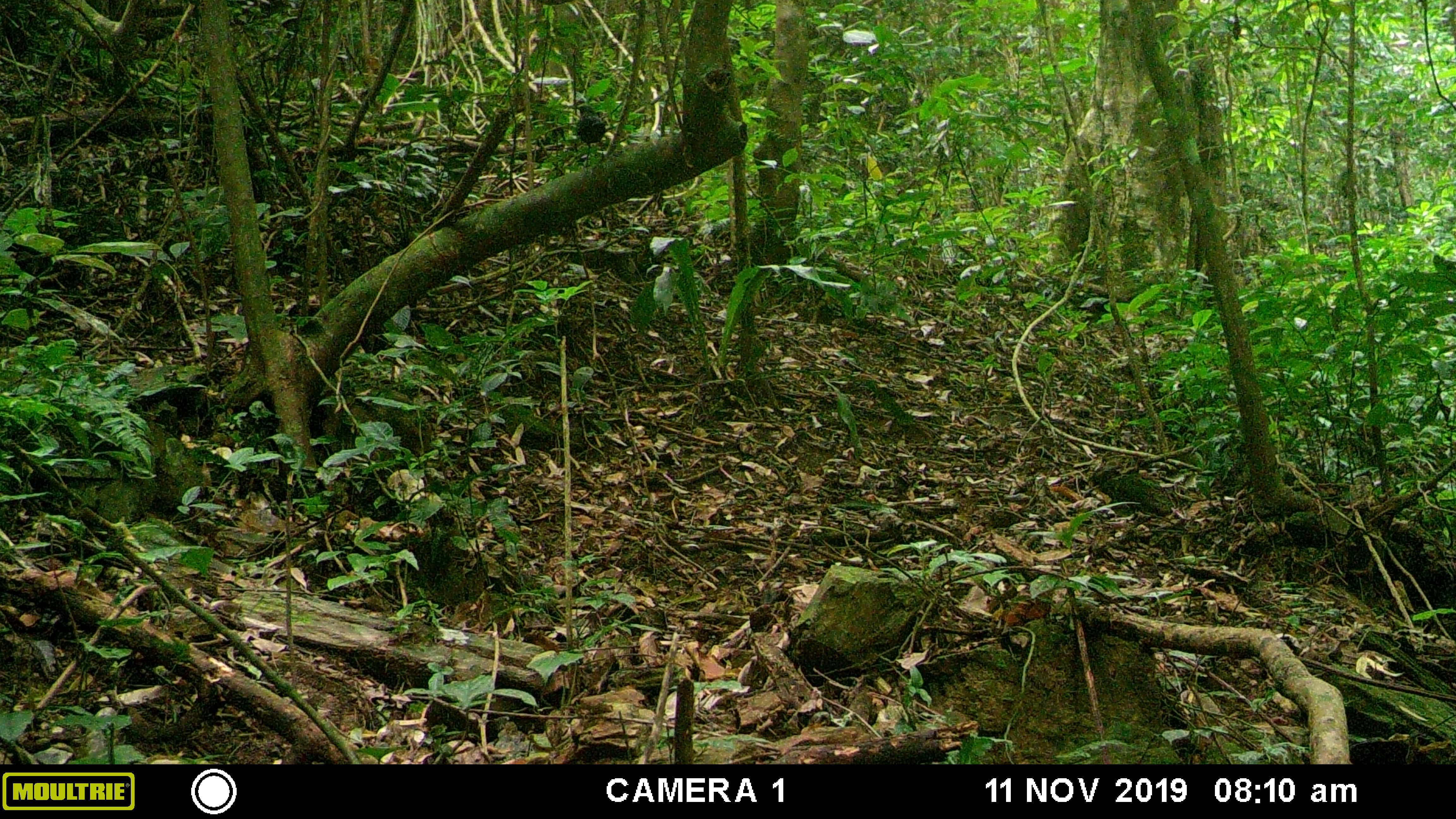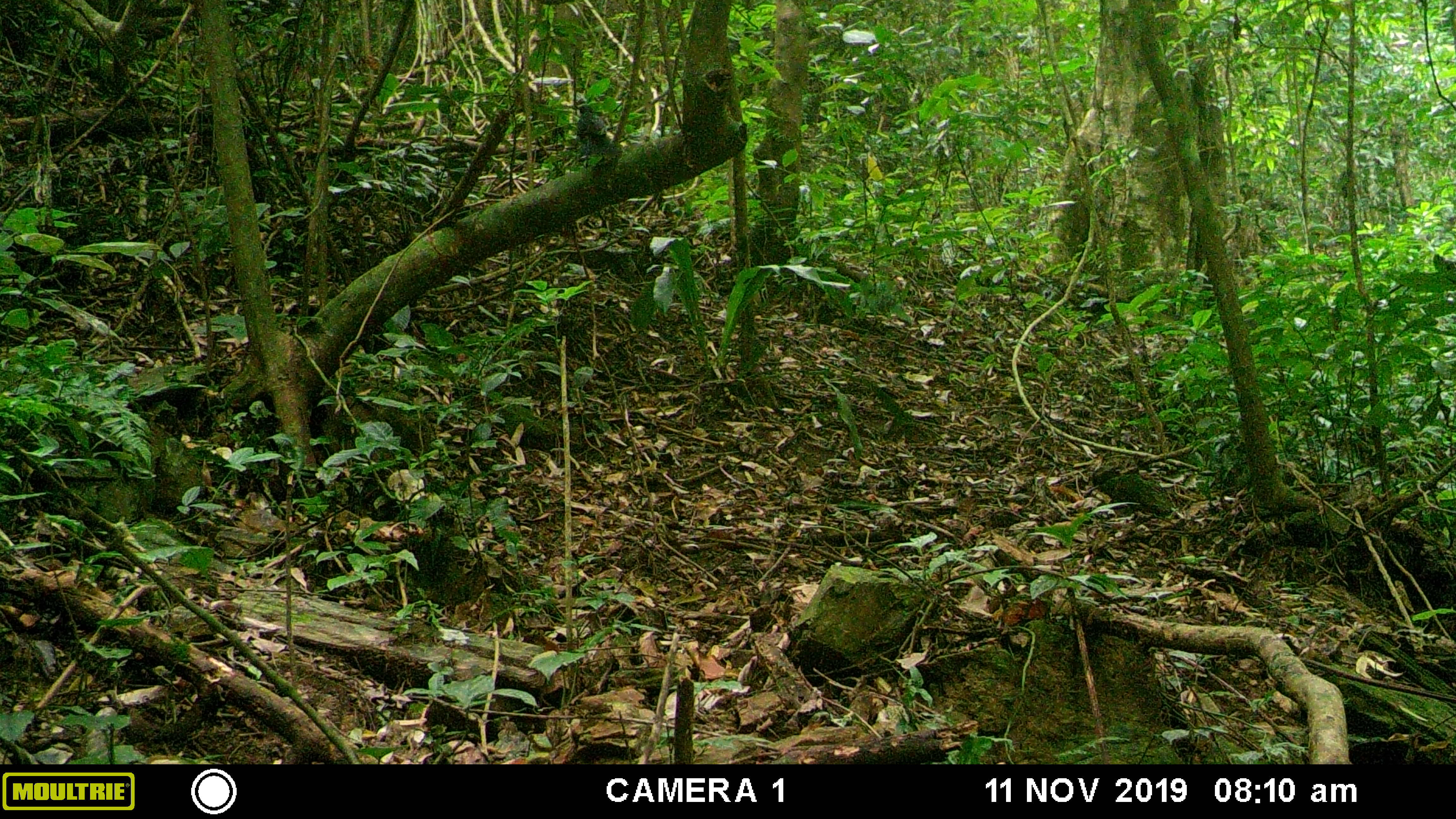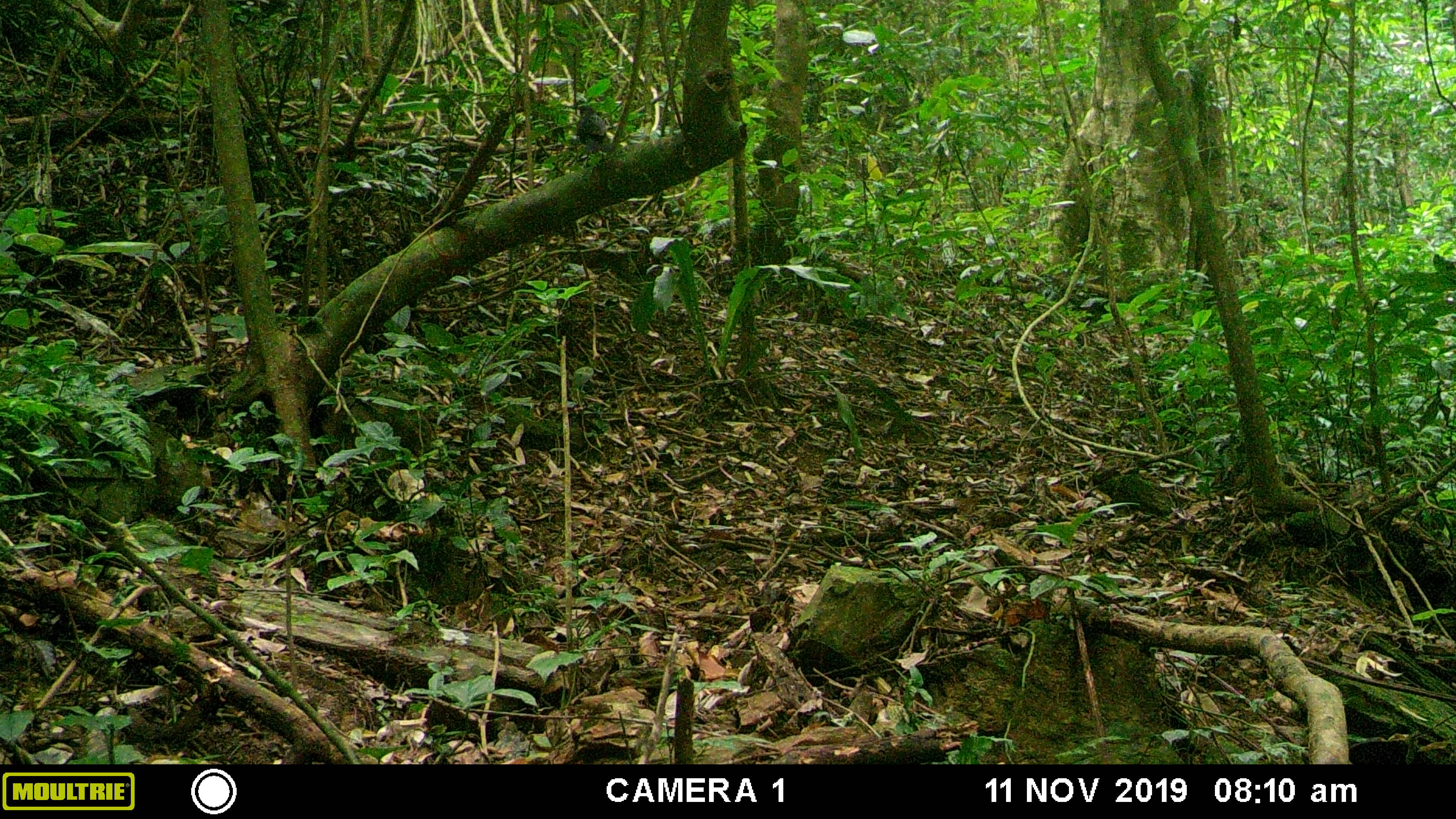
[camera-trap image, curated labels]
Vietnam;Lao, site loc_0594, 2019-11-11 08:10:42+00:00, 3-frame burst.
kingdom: Animalia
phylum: Chordata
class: Aves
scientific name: Aves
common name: bird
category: unidentified bird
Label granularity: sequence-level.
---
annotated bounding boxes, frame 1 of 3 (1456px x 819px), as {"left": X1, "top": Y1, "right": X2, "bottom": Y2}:
unidentified bird: {"left": 571, "top": 103, "right": 608, "bottom": 168}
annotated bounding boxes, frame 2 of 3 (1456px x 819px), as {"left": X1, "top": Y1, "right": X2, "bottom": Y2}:
unidentified bird: {"left": 564, "top": 102, "right": 609, "bottom": 169}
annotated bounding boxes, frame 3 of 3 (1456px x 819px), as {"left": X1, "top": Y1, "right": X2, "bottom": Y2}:
unidentified bird: {"left": 567, "top": 102, "right": 609, "bottom": 167}